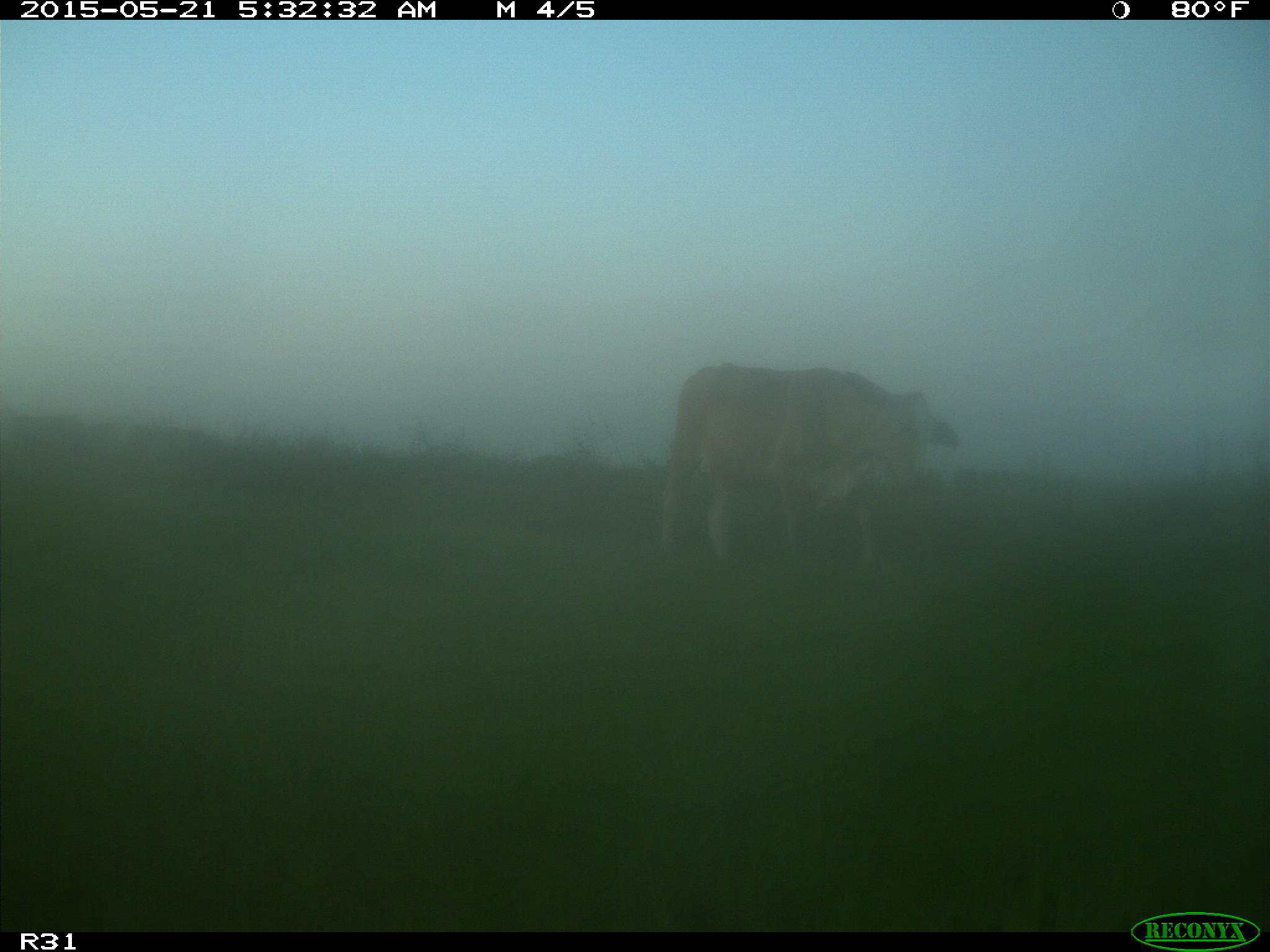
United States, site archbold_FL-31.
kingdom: Animalia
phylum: Chordata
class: Mammalia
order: Artiodactyla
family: Bovidae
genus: Bos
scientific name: Bos taurus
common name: domestic cow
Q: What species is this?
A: Bos taurus (domestic cow).